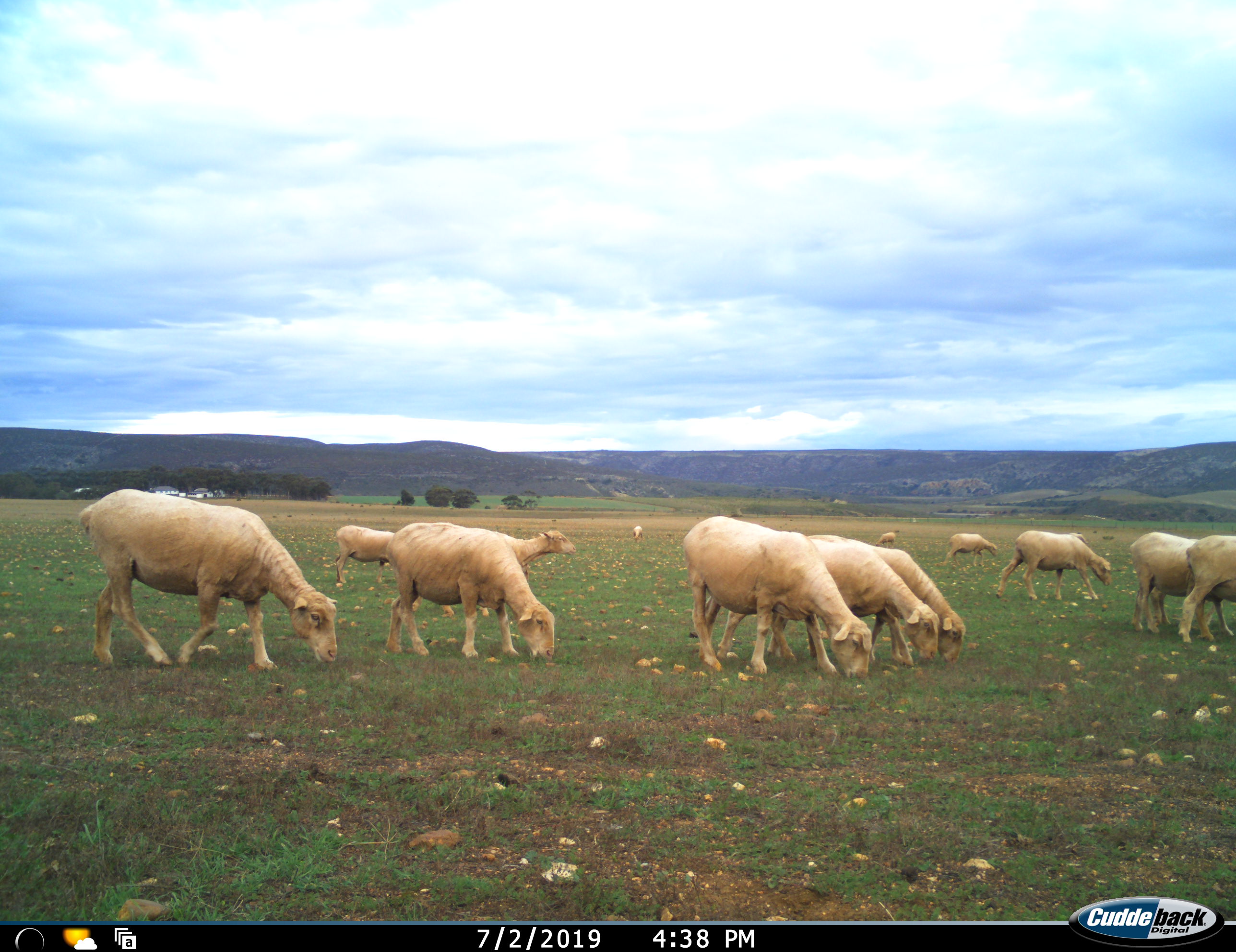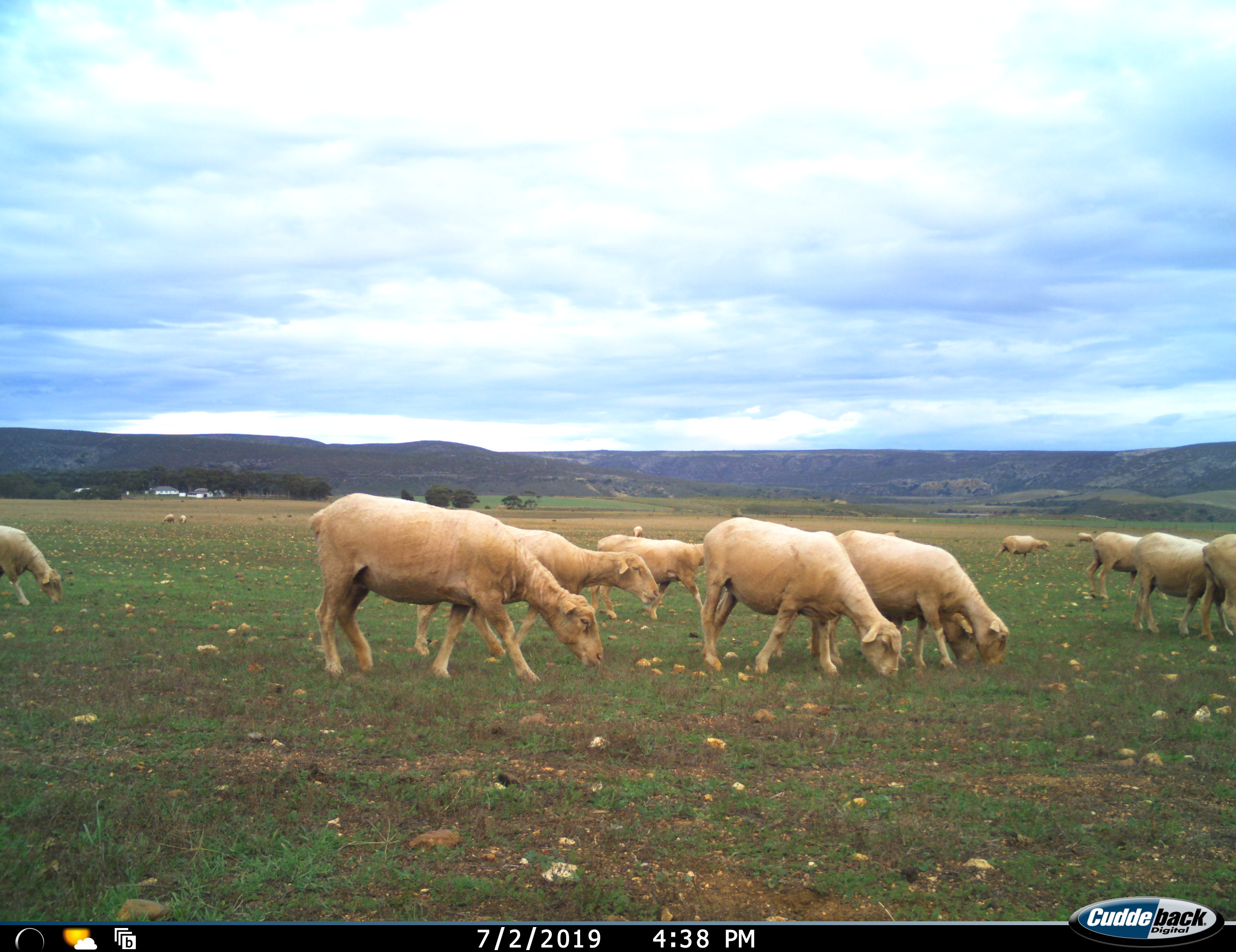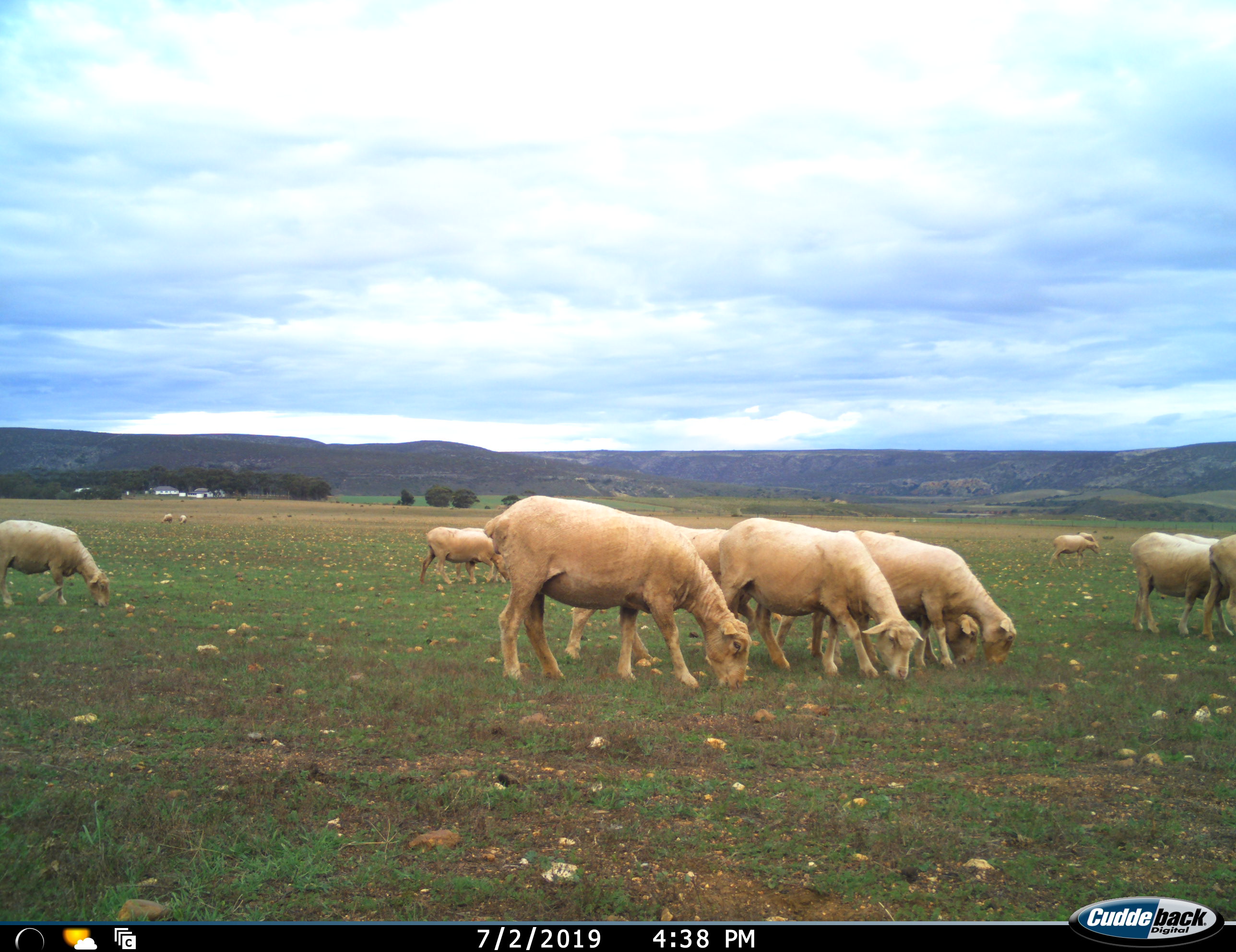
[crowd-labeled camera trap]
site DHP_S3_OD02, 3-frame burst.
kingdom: Animalia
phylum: Chordata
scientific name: Vertebrata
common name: domestic animal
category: domesticanimal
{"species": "domesticanimal (domestic animal) (Vertebrata)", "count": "11-50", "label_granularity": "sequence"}